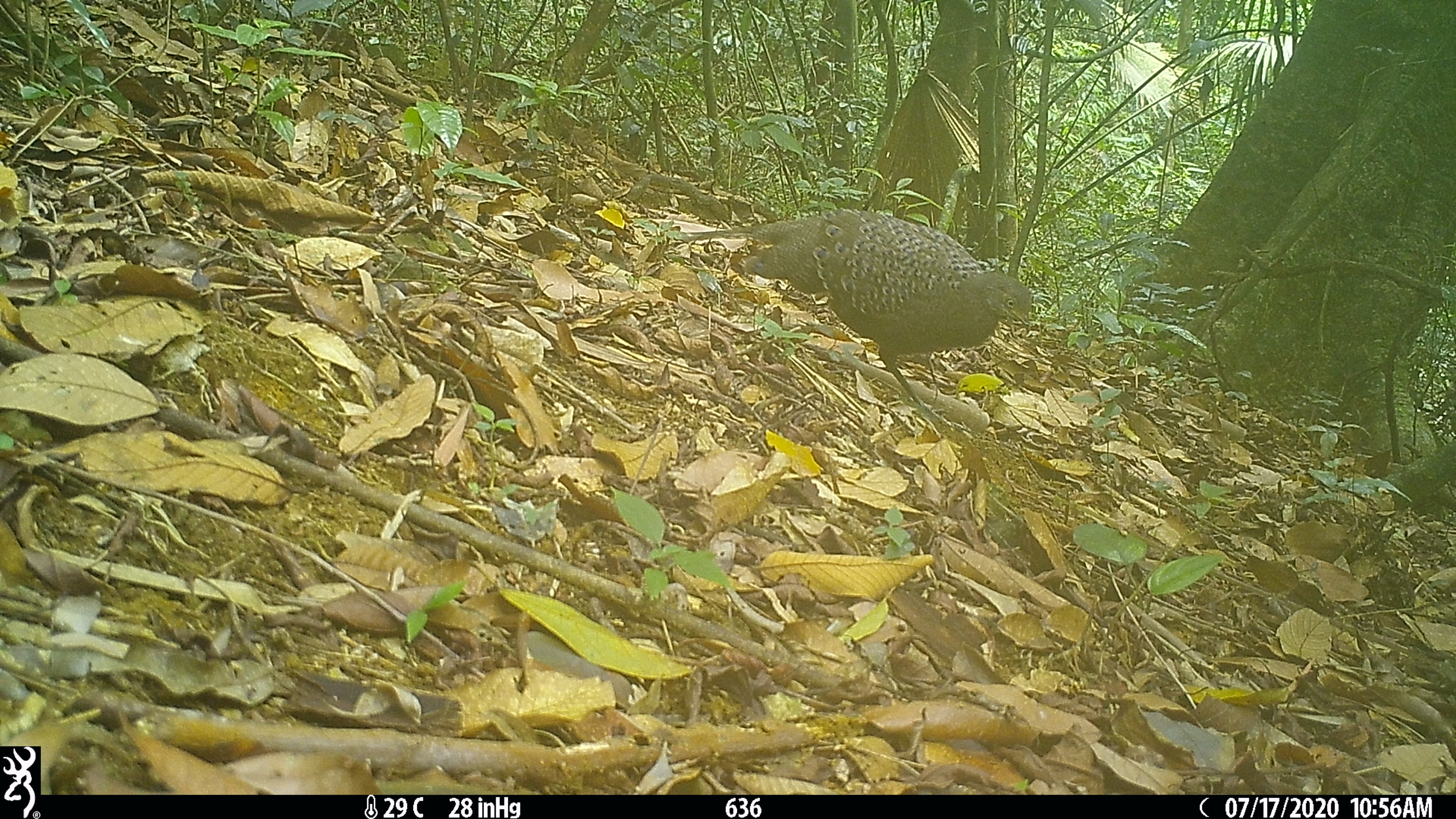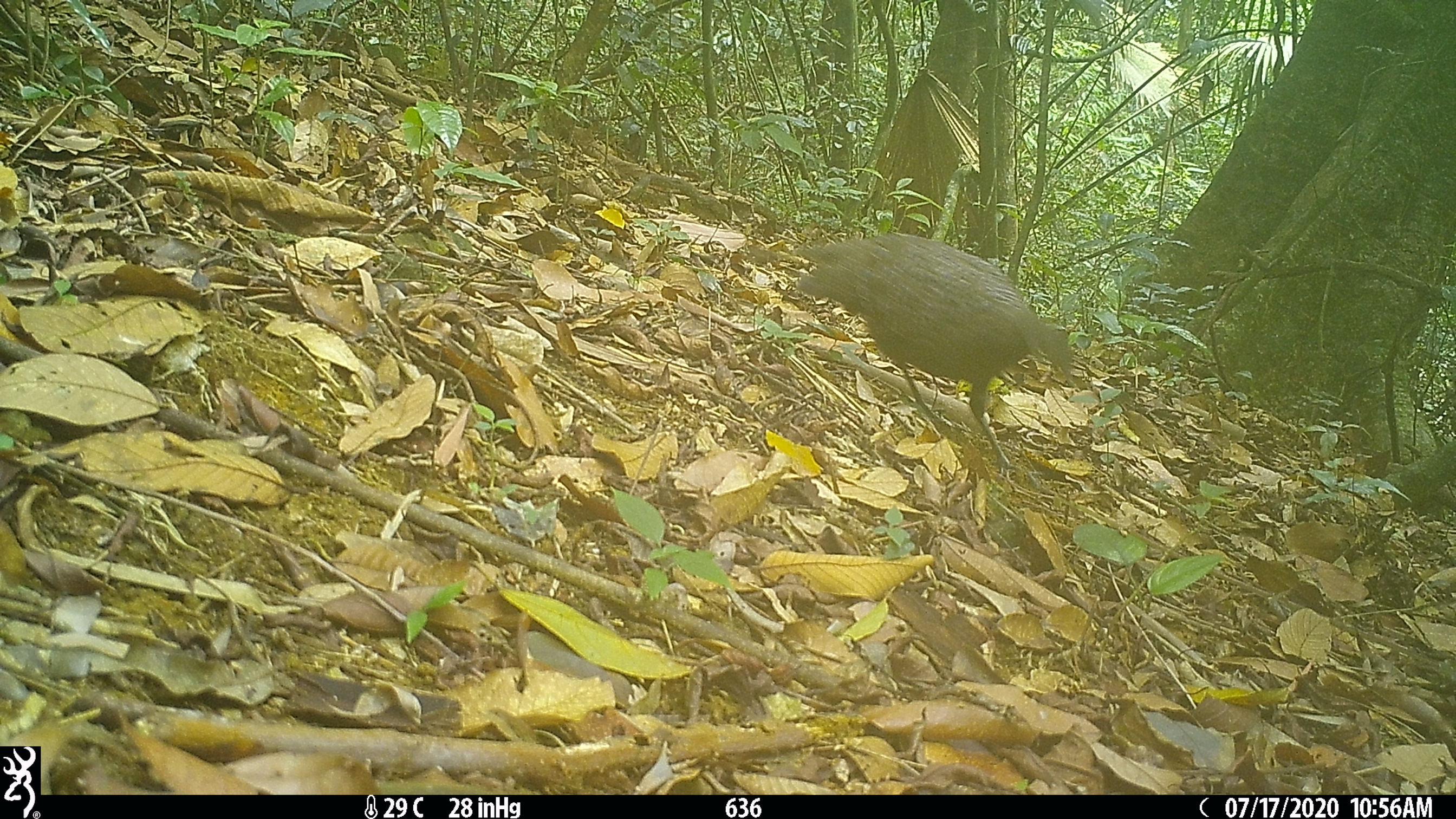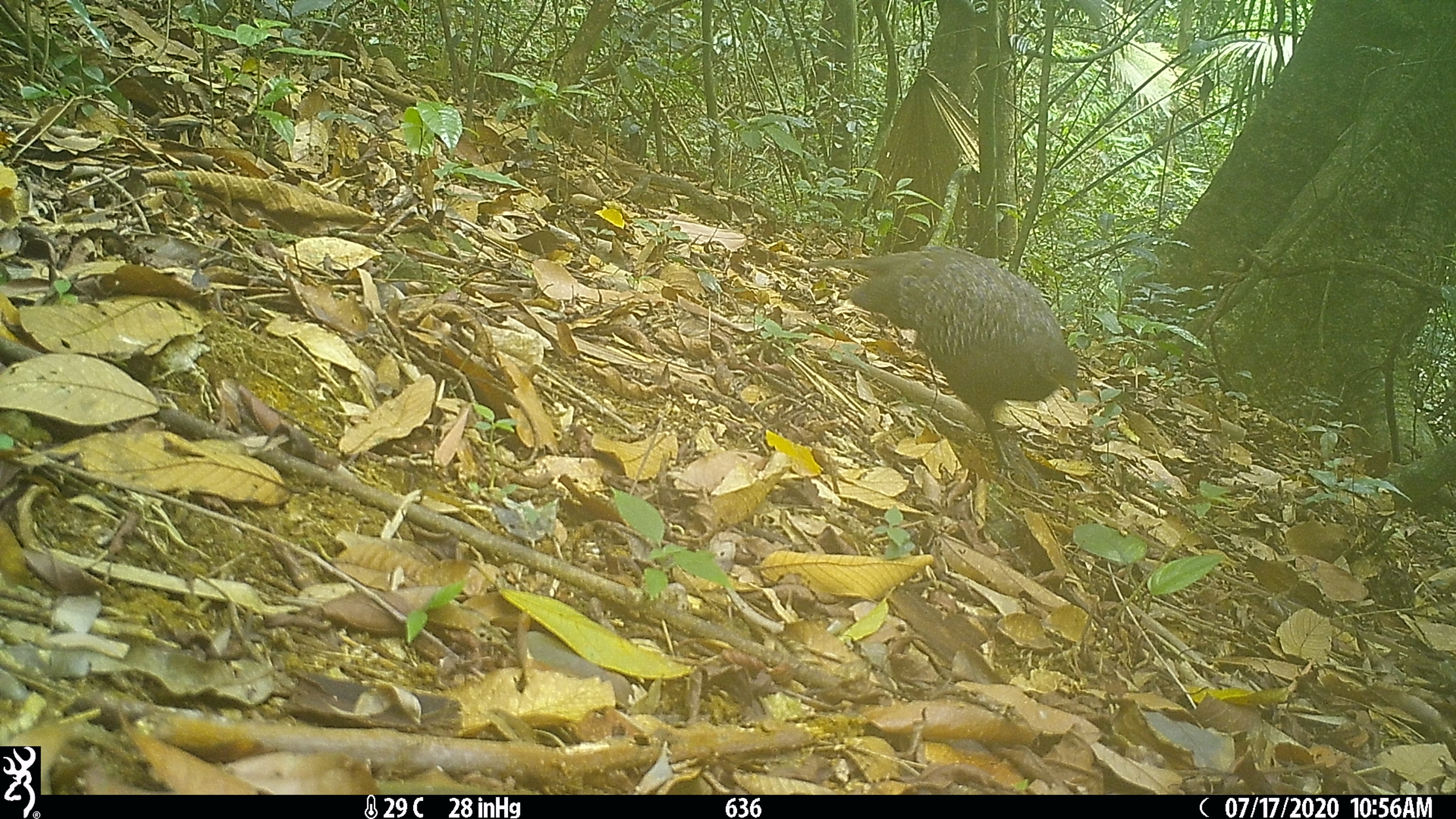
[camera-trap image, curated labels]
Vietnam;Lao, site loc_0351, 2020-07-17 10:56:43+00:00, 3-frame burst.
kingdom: Animalia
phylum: Chordata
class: Aves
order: Galliformes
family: Phasianidae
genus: Polyplectron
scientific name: Polyplectron bicalcaratum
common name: gray peacock-pheasant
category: grey peacock pheasant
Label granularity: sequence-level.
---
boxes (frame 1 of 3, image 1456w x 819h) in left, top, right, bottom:
grey peacock pheasant: 682, 207, 1033, 423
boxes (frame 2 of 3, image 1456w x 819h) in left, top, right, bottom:
grey peacock pheasant: 748, 232, 1075, 476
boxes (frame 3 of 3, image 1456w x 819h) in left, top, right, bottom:
grey peacock pheasant: 796, 246, 1078, 474